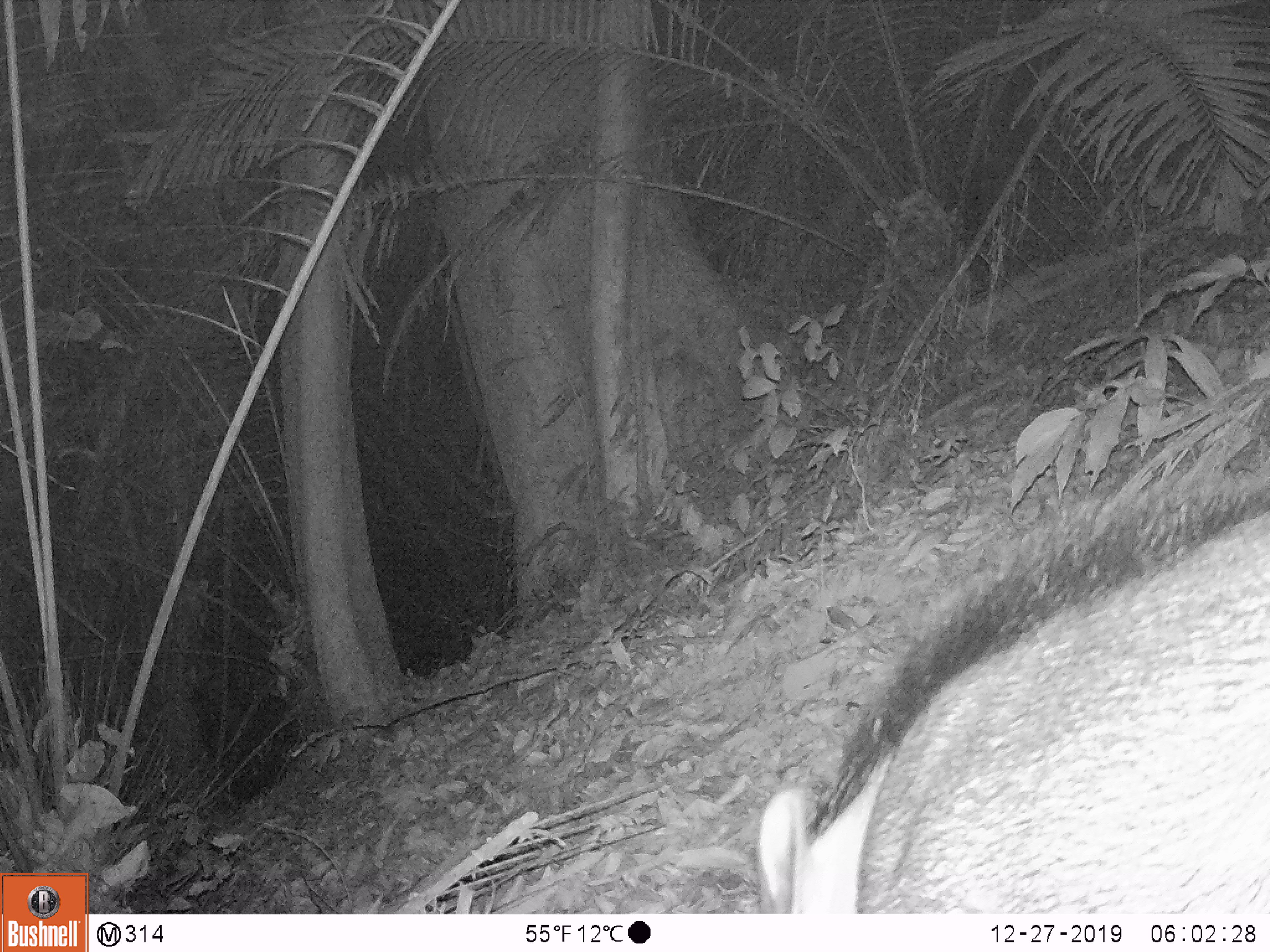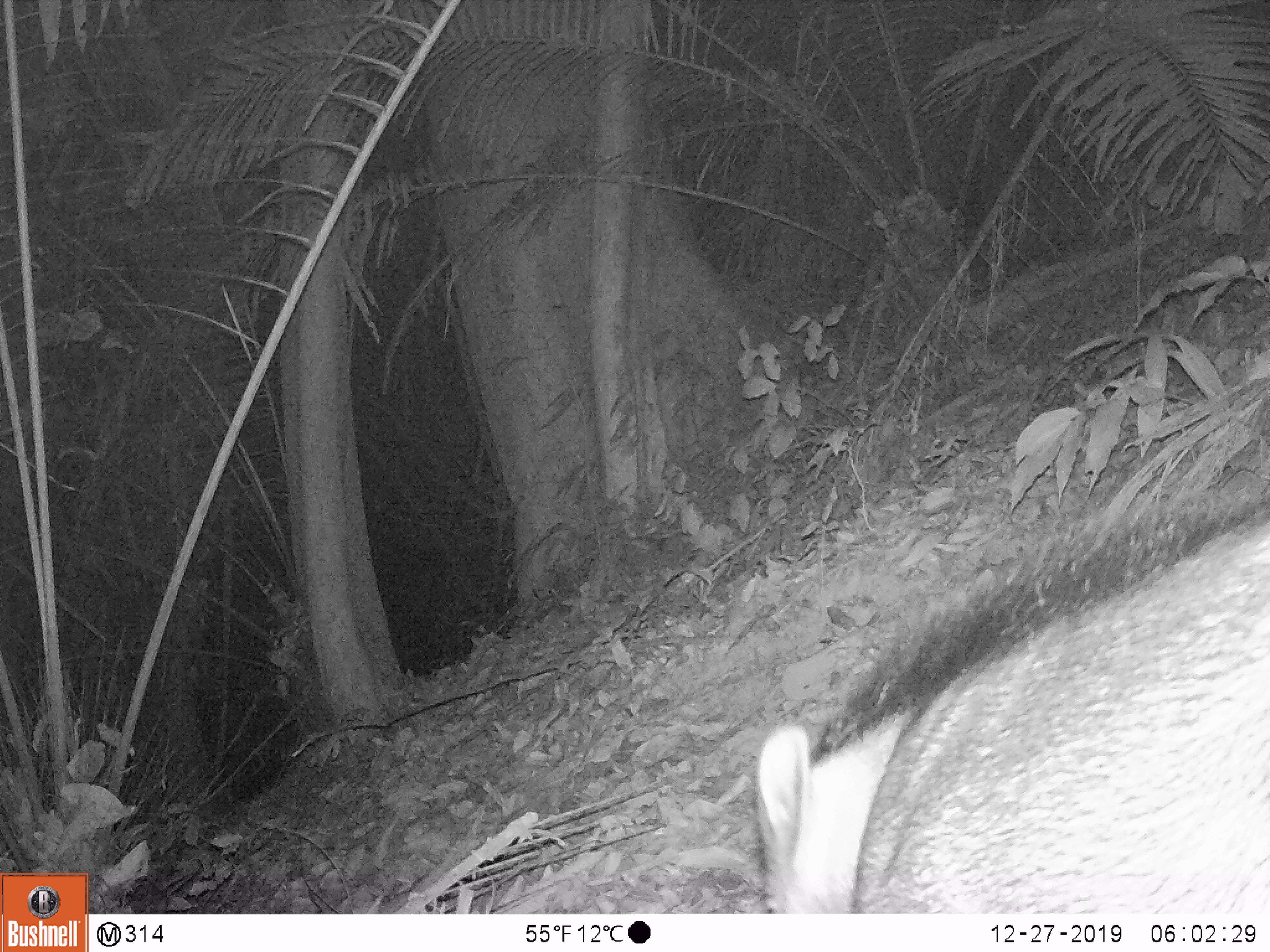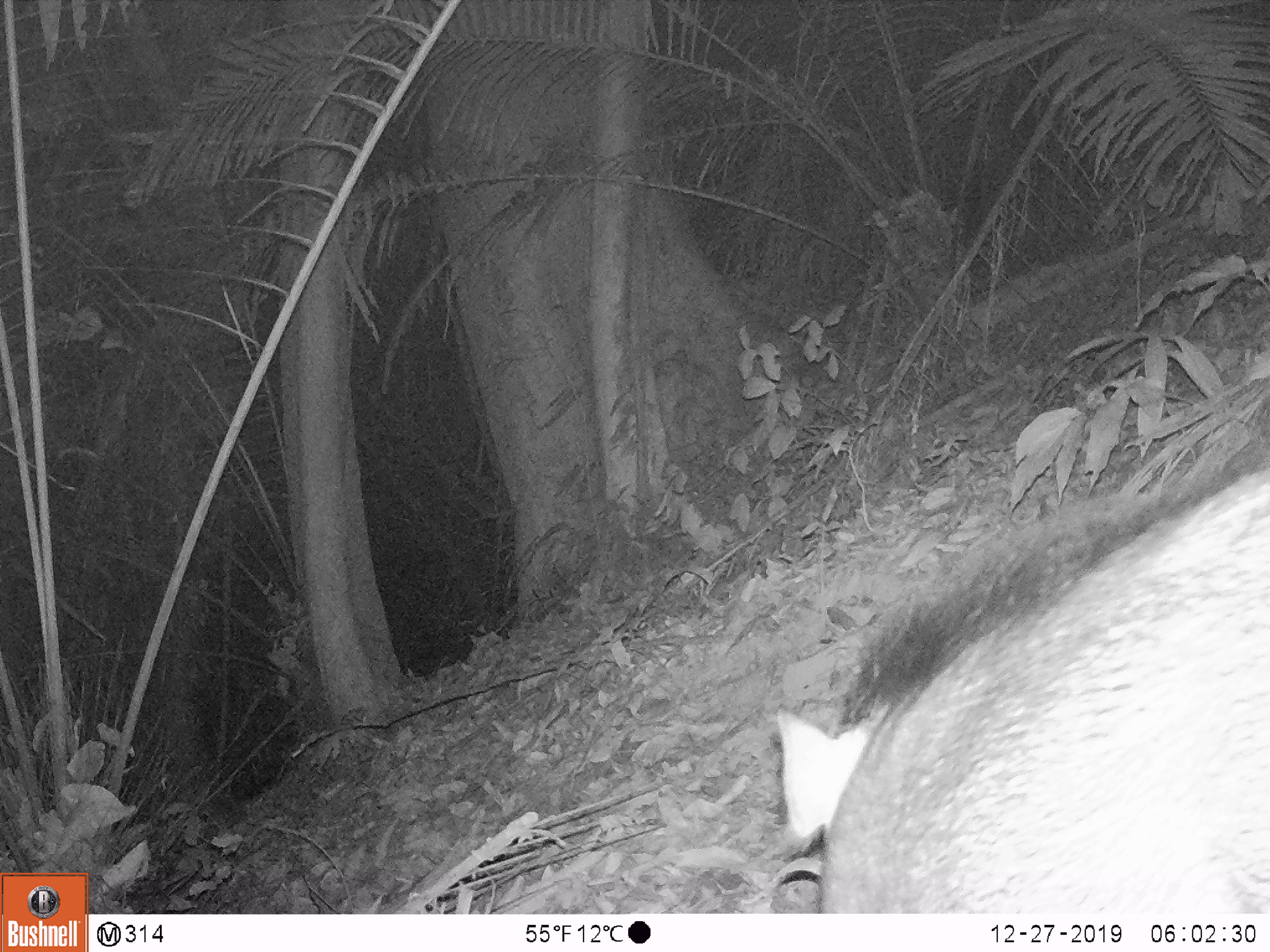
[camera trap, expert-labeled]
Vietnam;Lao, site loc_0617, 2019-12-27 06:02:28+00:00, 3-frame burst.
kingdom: Animalia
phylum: Chordata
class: Mammalia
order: Artiodactyla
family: Suidae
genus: Sus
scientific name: Sus scrofa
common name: eurasian wild pig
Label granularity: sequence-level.